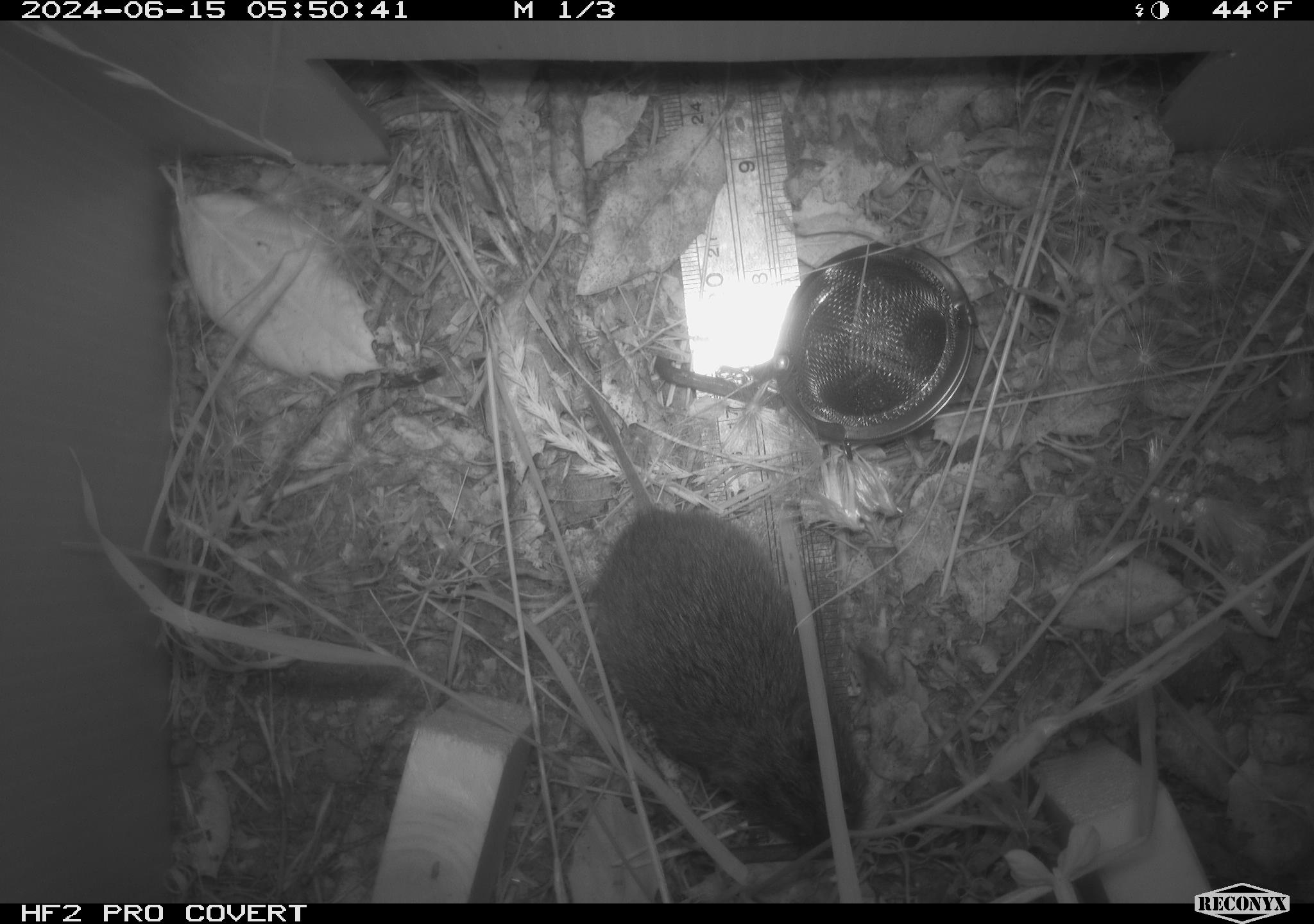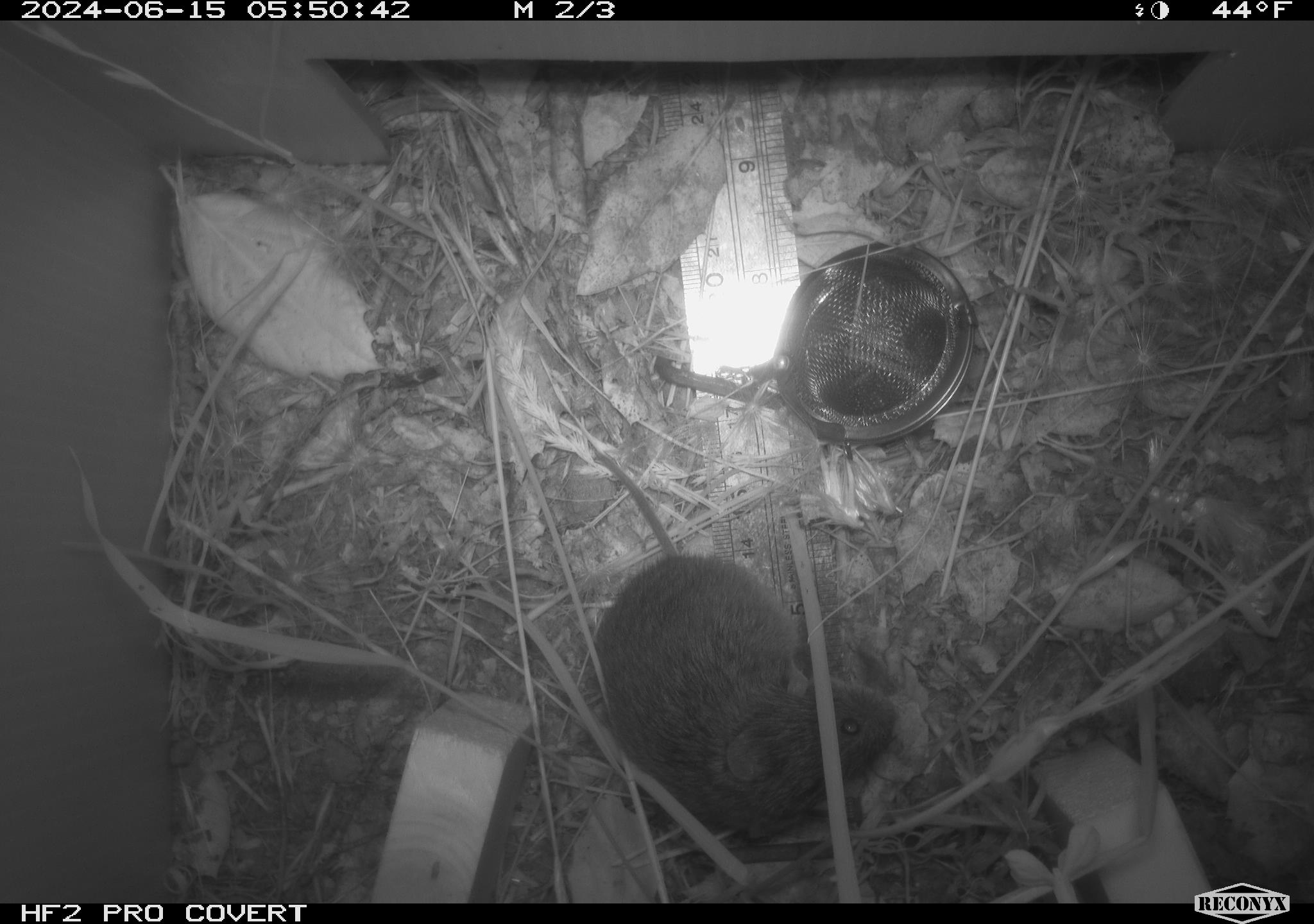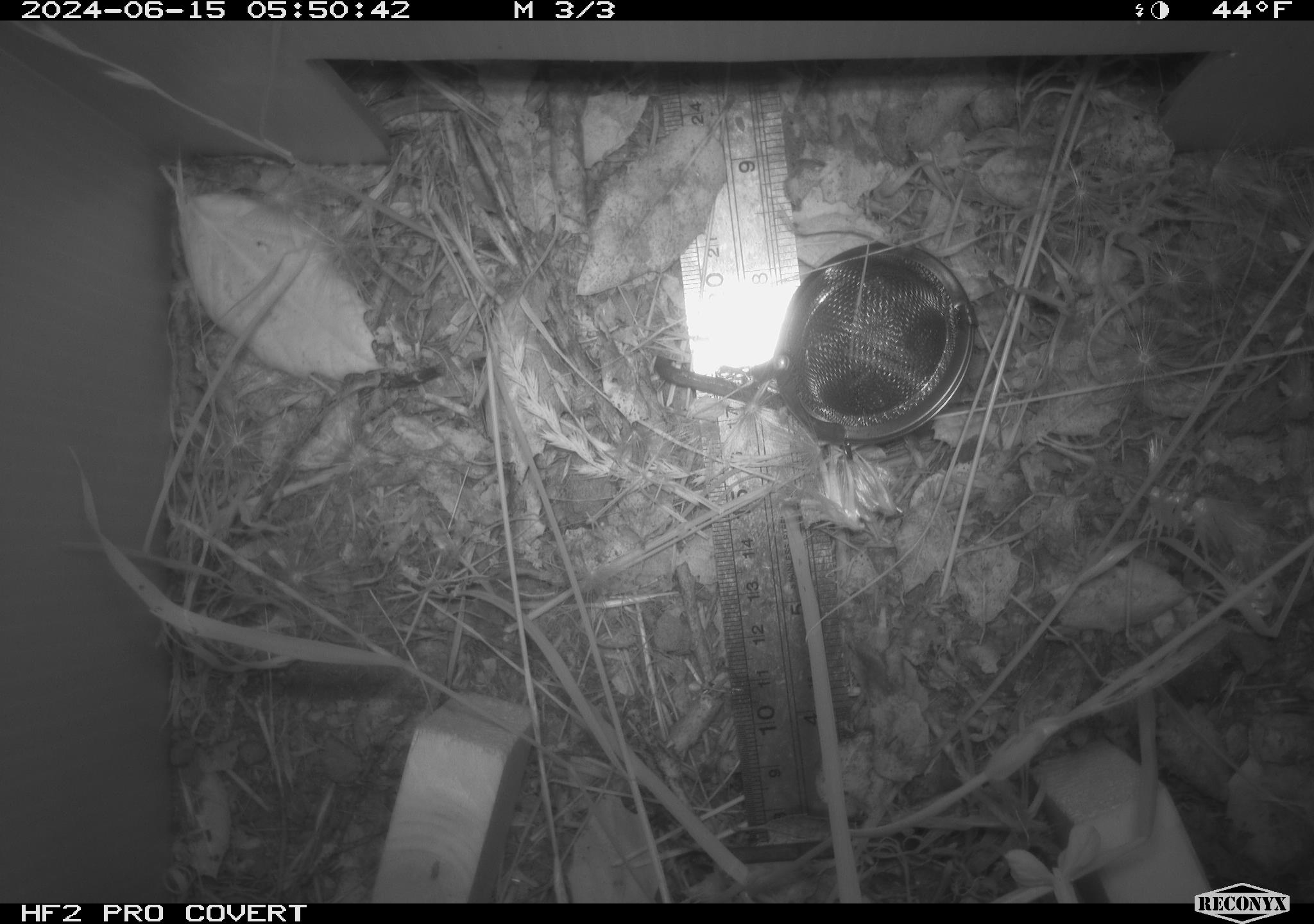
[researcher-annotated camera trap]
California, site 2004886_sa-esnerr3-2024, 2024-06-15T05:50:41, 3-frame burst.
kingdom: Animalia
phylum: Chordata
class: Mammalia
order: Rodentia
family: Cricetidae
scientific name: Cricetidae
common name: hamsters, voles, lemmings, and allies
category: cricetidae family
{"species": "cricetidae family (hamsters, voles, lemmings, and allies) (Cricetidae)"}